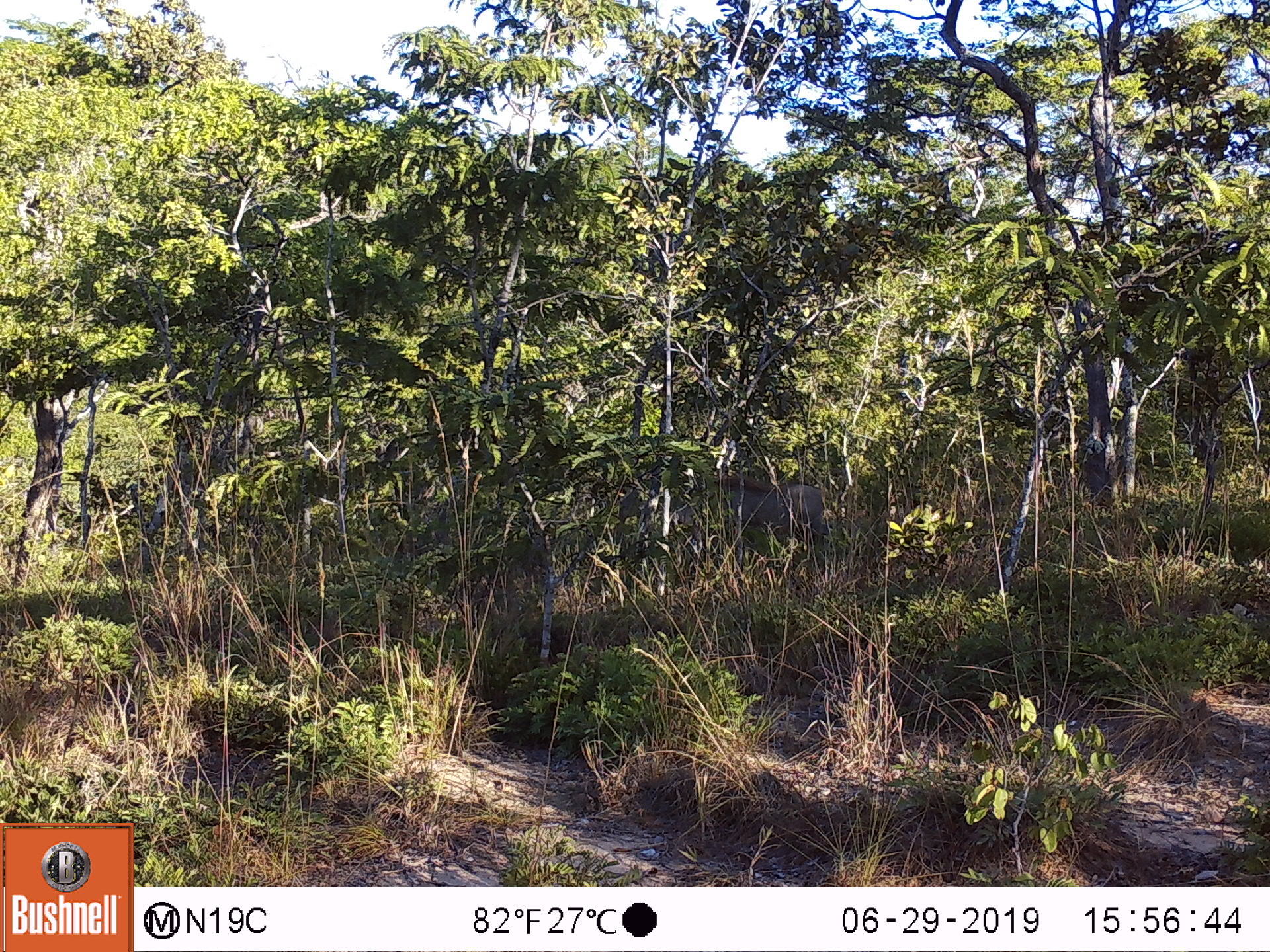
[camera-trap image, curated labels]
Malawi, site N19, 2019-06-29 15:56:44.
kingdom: Animalia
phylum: Chordata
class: Mammalia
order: Artiodactyla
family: Suidae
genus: Phacochoerus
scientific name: Phacochoerus africanus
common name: common warthog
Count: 1.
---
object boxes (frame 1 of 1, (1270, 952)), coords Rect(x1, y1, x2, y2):
common warthog: Rect(673, 478, 838, 553)